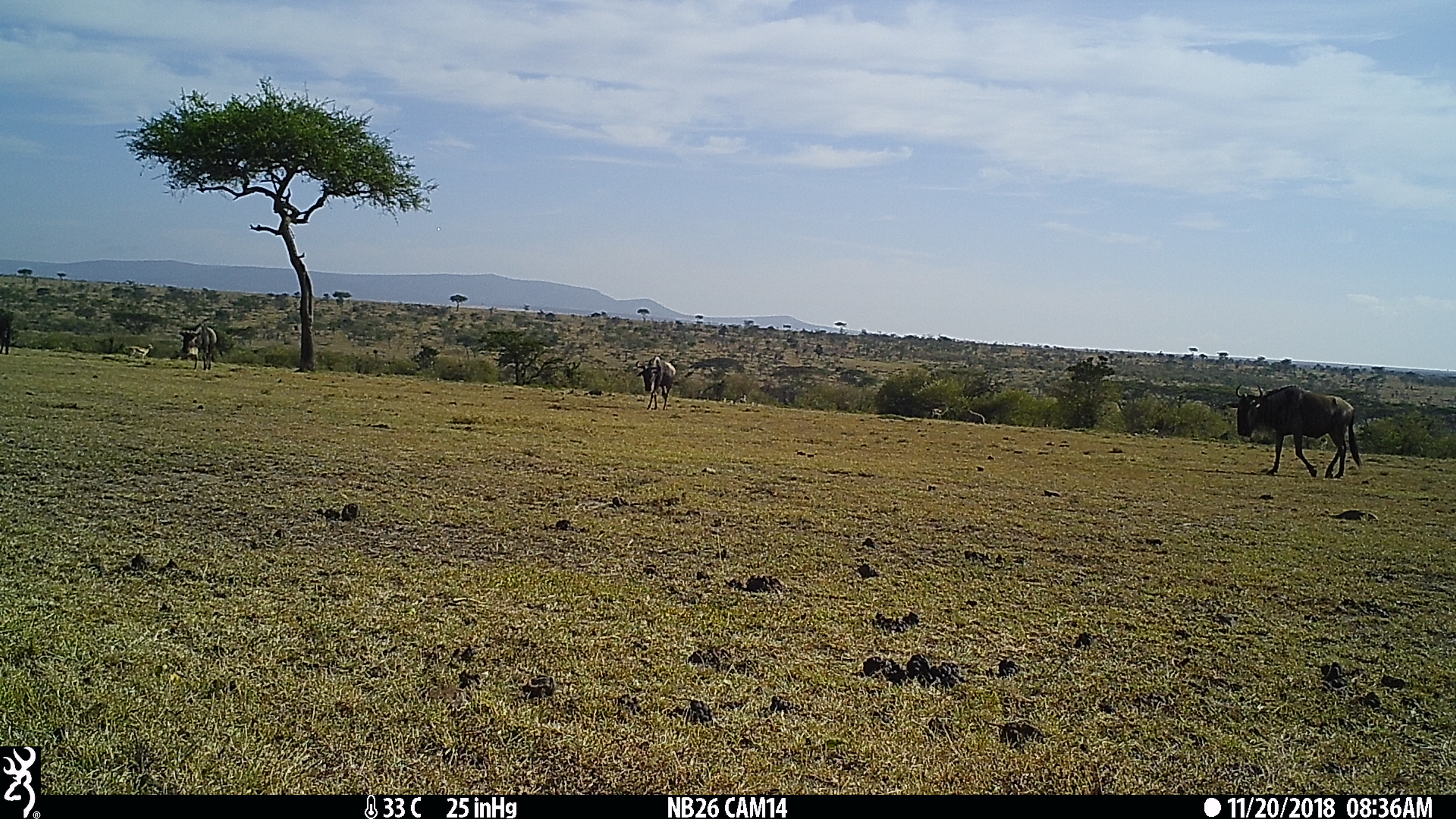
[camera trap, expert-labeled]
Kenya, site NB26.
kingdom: Animalia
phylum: Chordata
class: Mammalia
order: Artiodactyla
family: Bovidae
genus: Connochaetes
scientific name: Connochaetes taurinus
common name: blue wildebeest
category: wildebeest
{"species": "wildebeest (blue wildebeest) (Connochaetes taurinus)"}